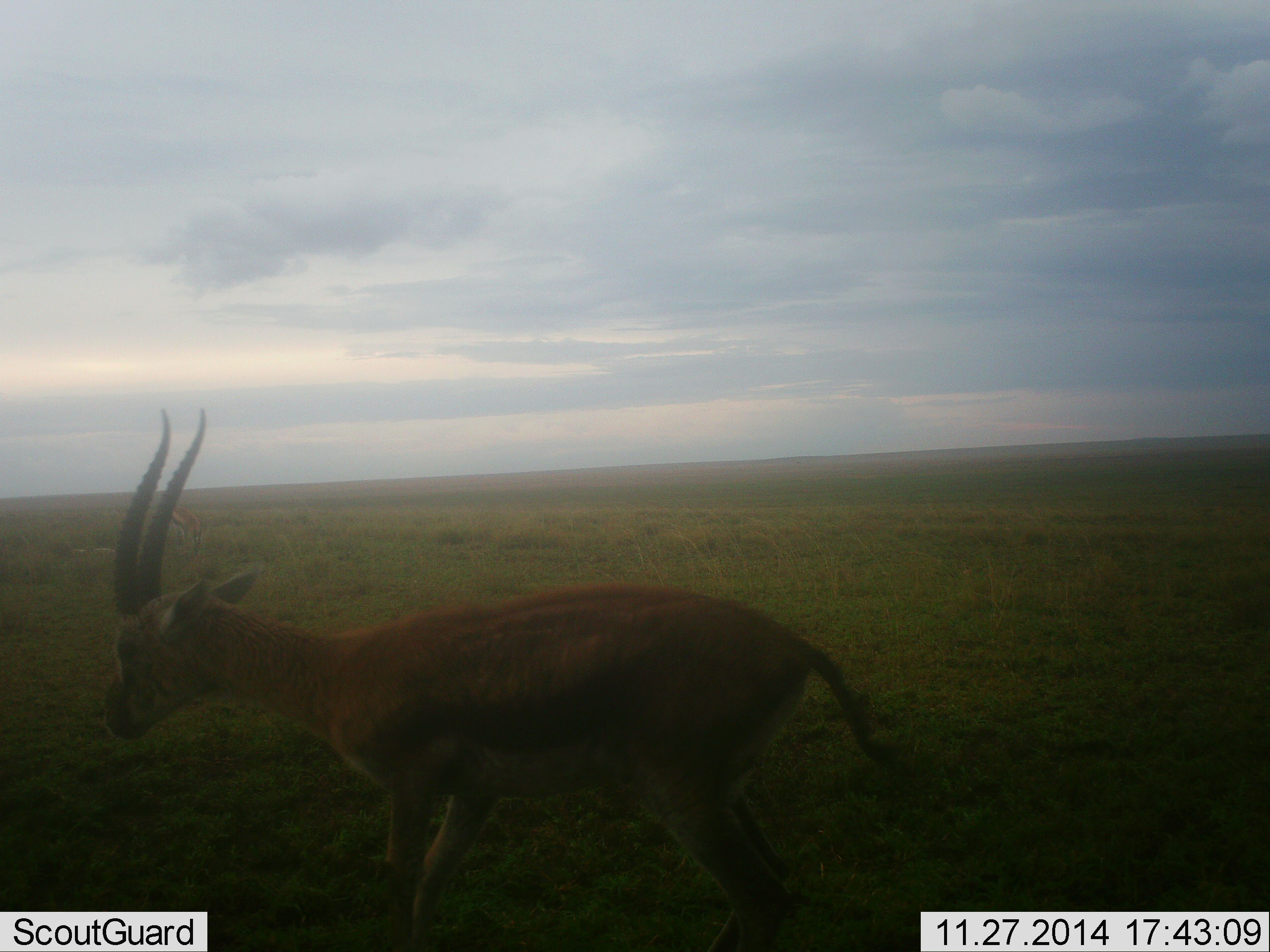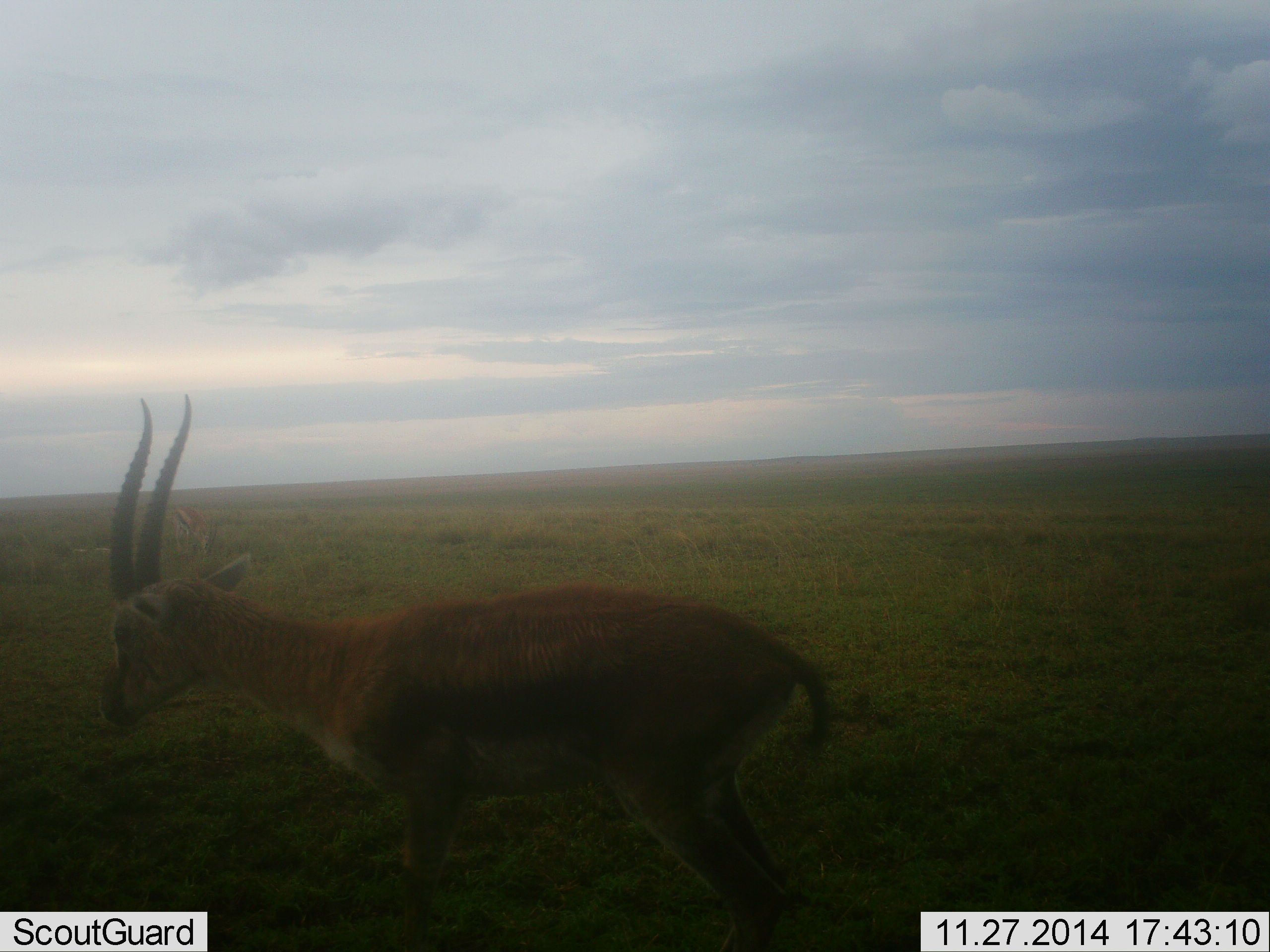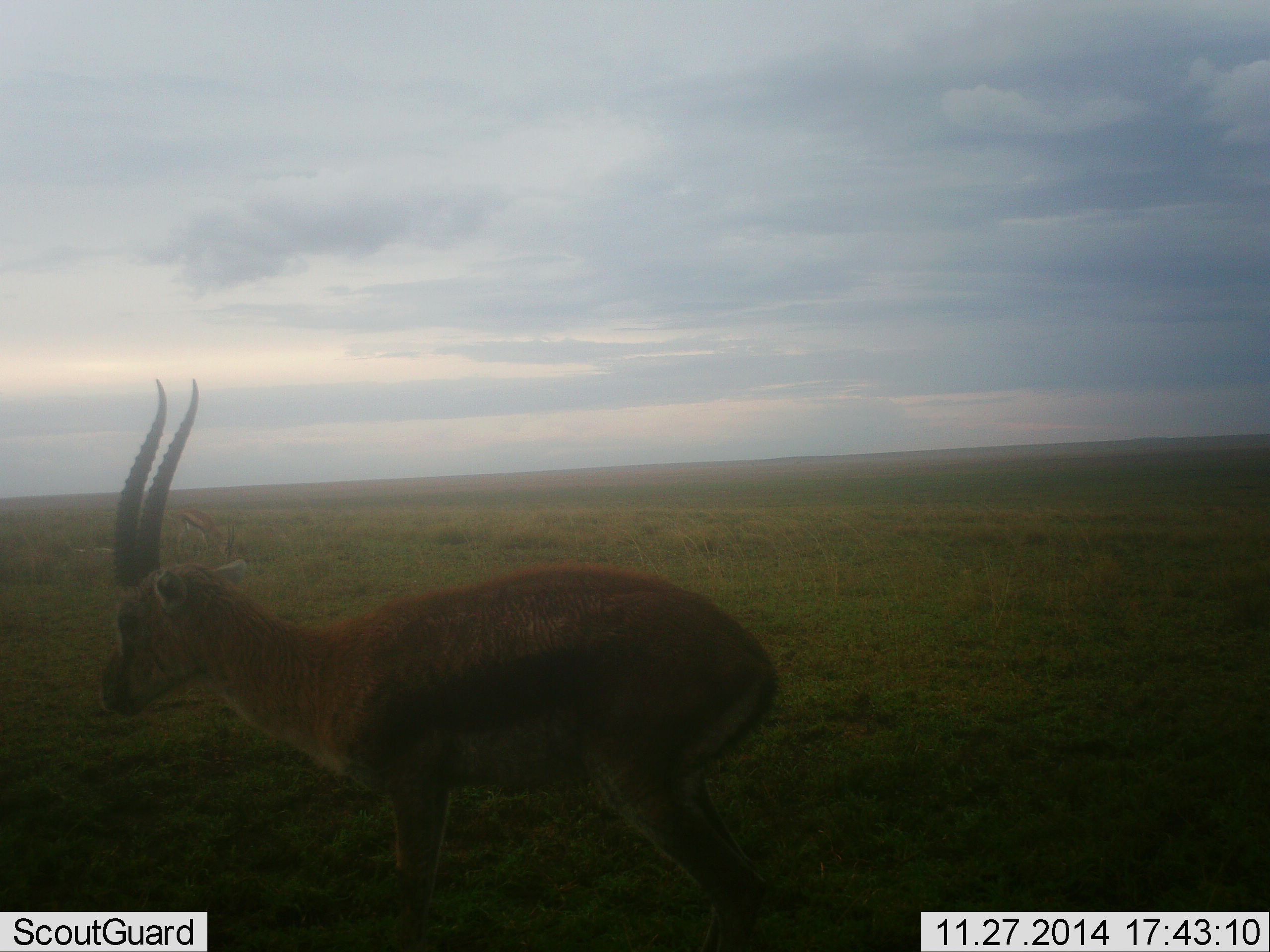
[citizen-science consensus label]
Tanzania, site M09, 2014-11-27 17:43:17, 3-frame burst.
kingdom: Animalia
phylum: Chordata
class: Mammalia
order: Artiodactyla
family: Bovidae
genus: Eudorcas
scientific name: Eudorcas thomsonii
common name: thomson's gazelle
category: gazellethomsons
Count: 1.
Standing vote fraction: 70%.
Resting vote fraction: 0%.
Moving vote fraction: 30%.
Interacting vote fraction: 0%.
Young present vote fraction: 0%.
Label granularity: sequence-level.